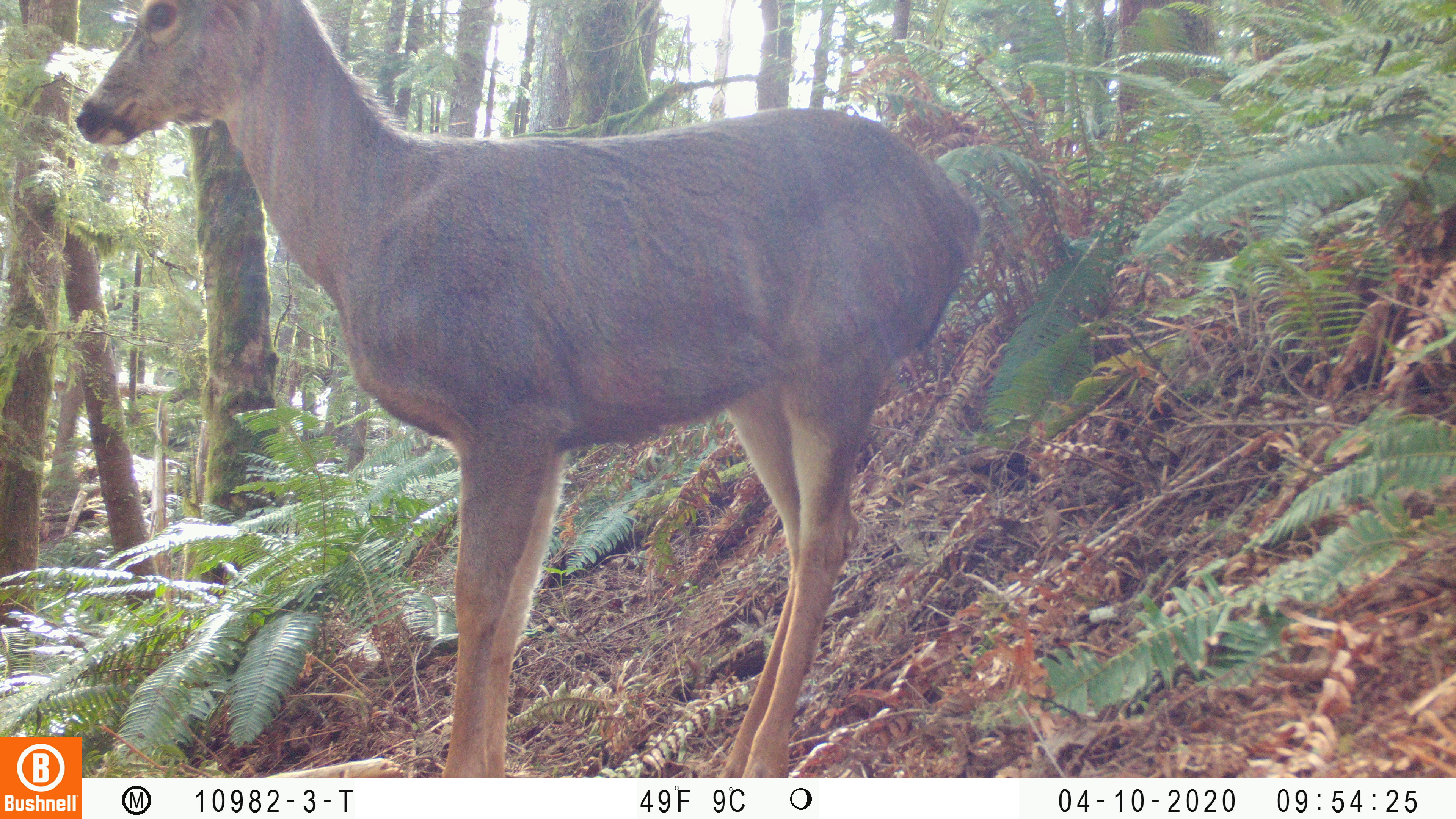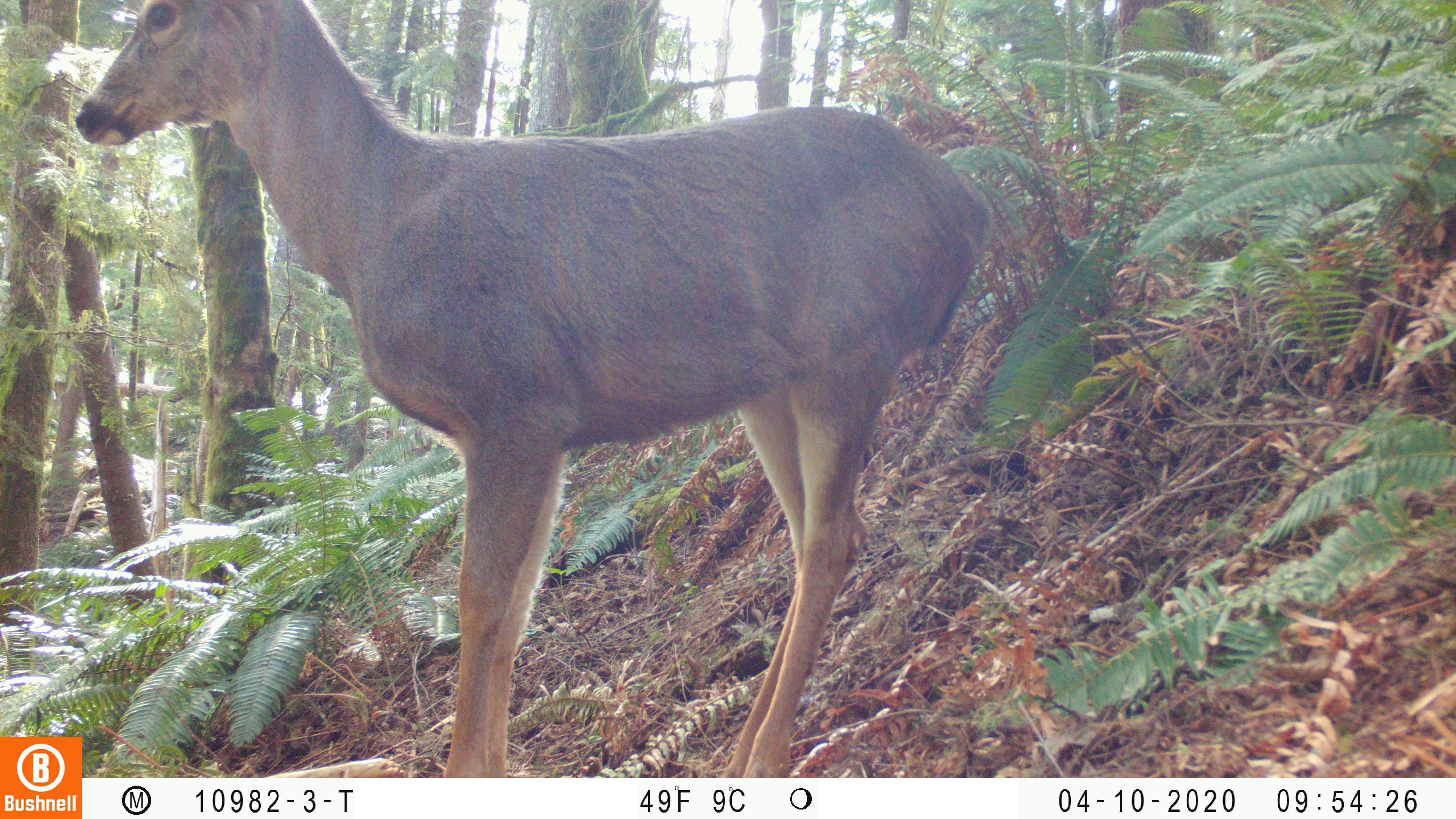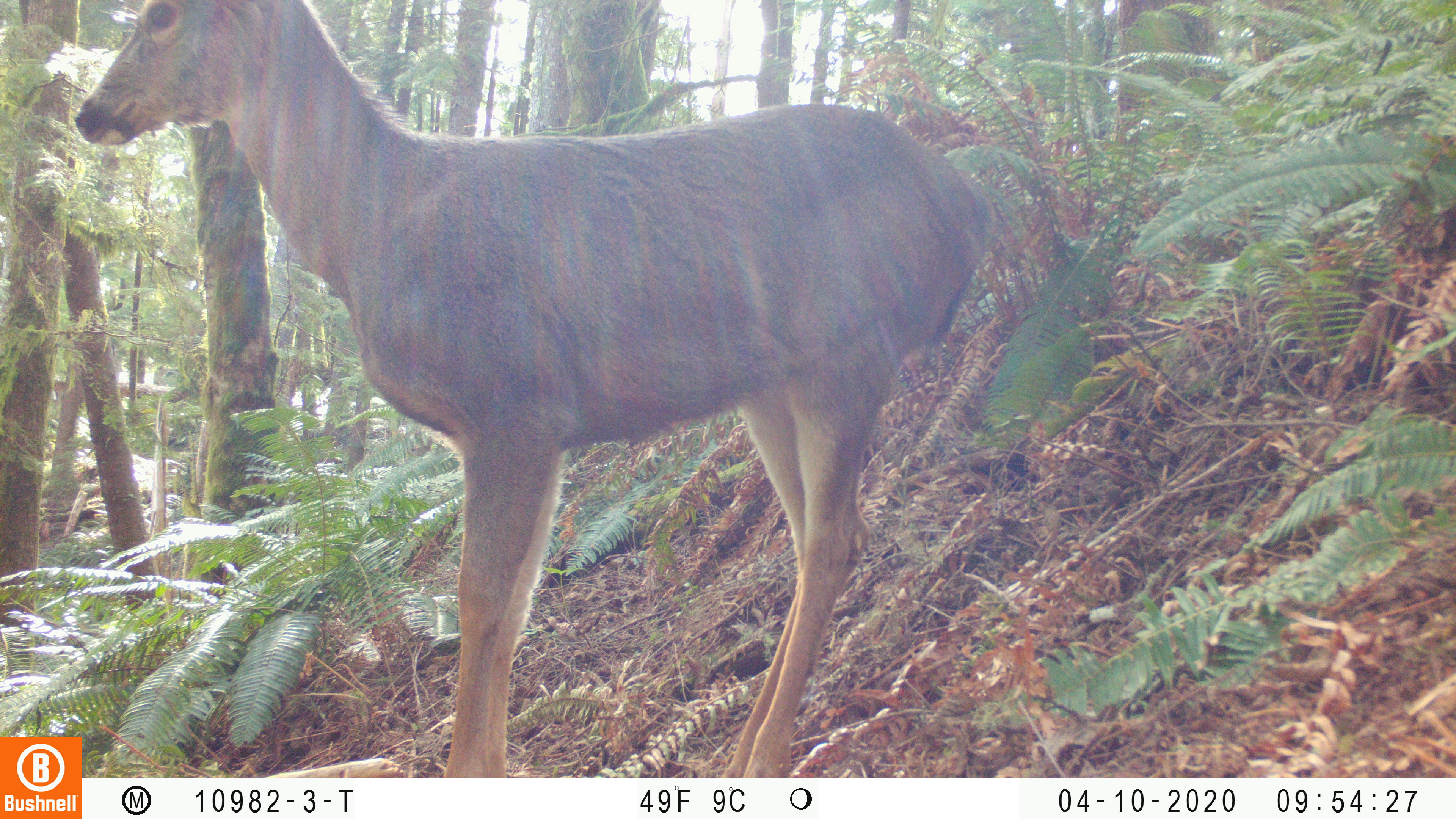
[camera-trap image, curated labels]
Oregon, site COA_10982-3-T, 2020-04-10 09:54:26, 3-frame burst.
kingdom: Animalia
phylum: Chordata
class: Mammalia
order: Artiodactyla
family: Cervidae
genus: Odocoileus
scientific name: Odocoileus hemionus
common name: black-tailed deer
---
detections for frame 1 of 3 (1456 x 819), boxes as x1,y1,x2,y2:
black-tailed deer: 69,0,984,732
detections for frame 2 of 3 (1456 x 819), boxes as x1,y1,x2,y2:
black-tailed deer: 61,0,1001,732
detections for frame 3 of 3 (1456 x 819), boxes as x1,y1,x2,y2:
black-tailed deer: 67,0,994,727